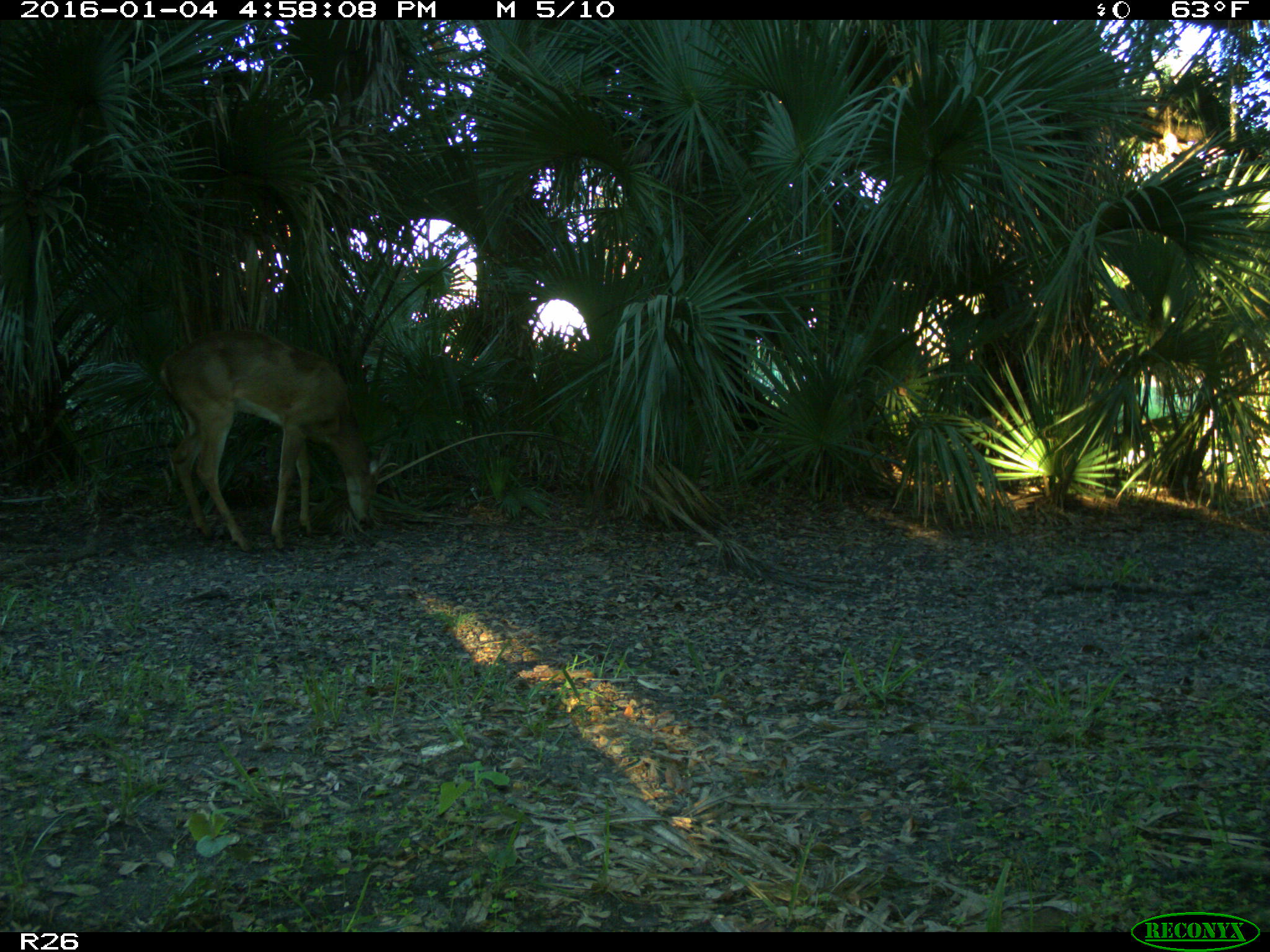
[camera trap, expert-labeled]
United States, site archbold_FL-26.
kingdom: Animalia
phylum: Chordata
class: Mammalia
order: Artiodactyla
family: Cervidae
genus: Odocoileus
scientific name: Odocoileus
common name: deer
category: unidentified deer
Unidentified deer (deer) (Odocoileus).